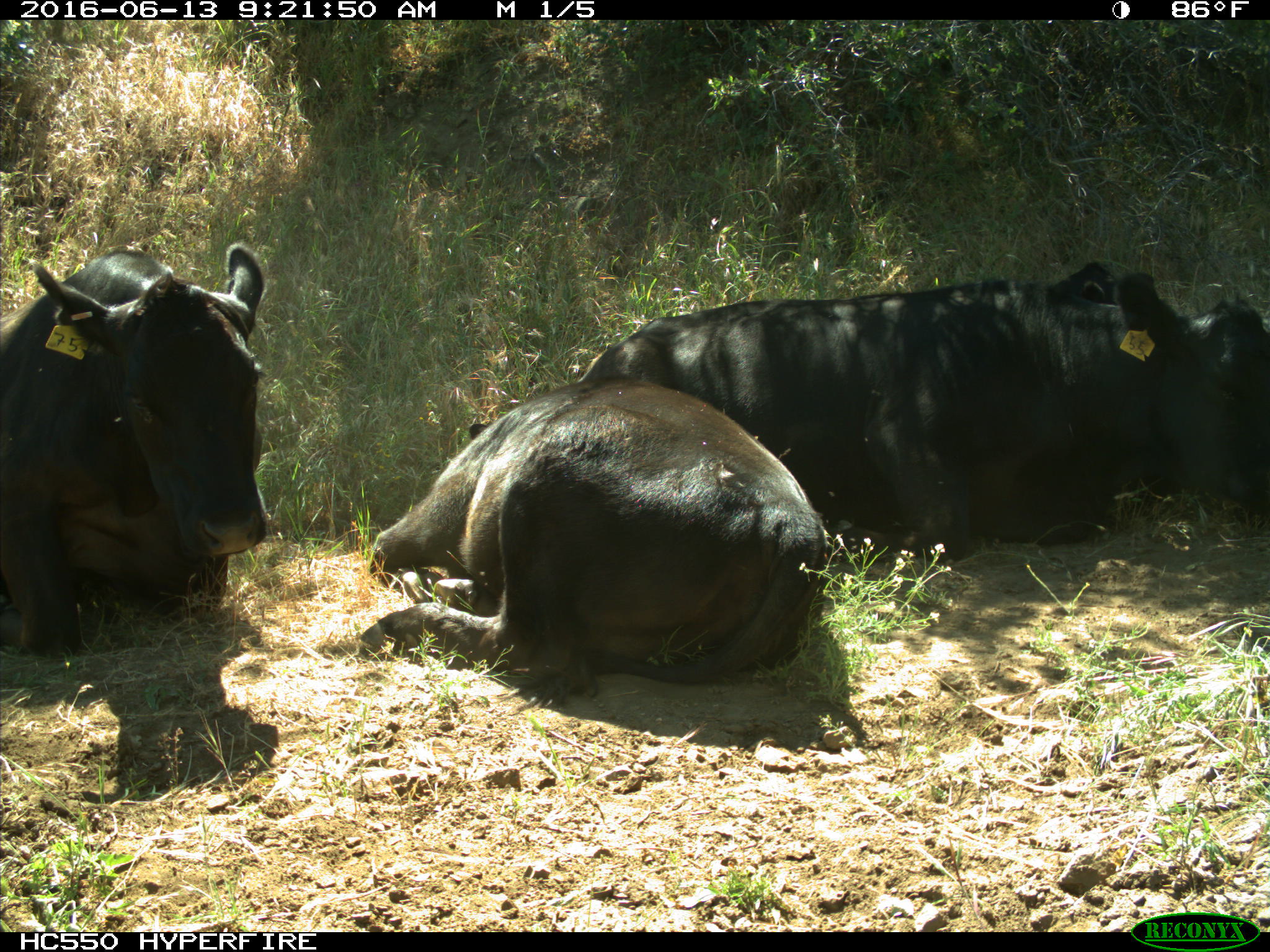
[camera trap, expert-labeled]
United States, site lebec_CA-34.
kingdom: Animalia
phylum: Chordata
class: Mammalia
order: Artiodactyla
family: Bovidae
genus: Bos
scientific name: Bos taurus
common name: domestic cow